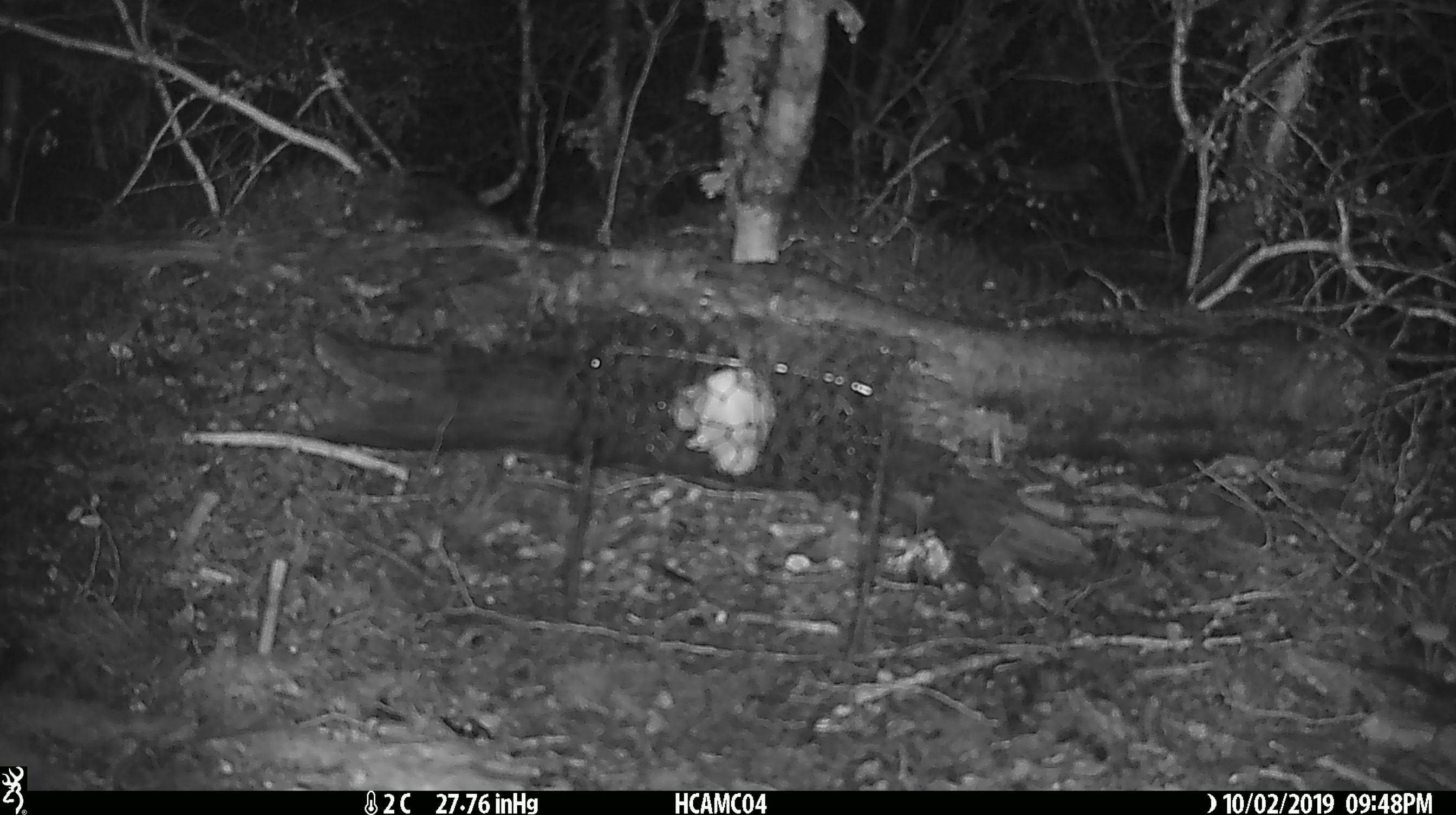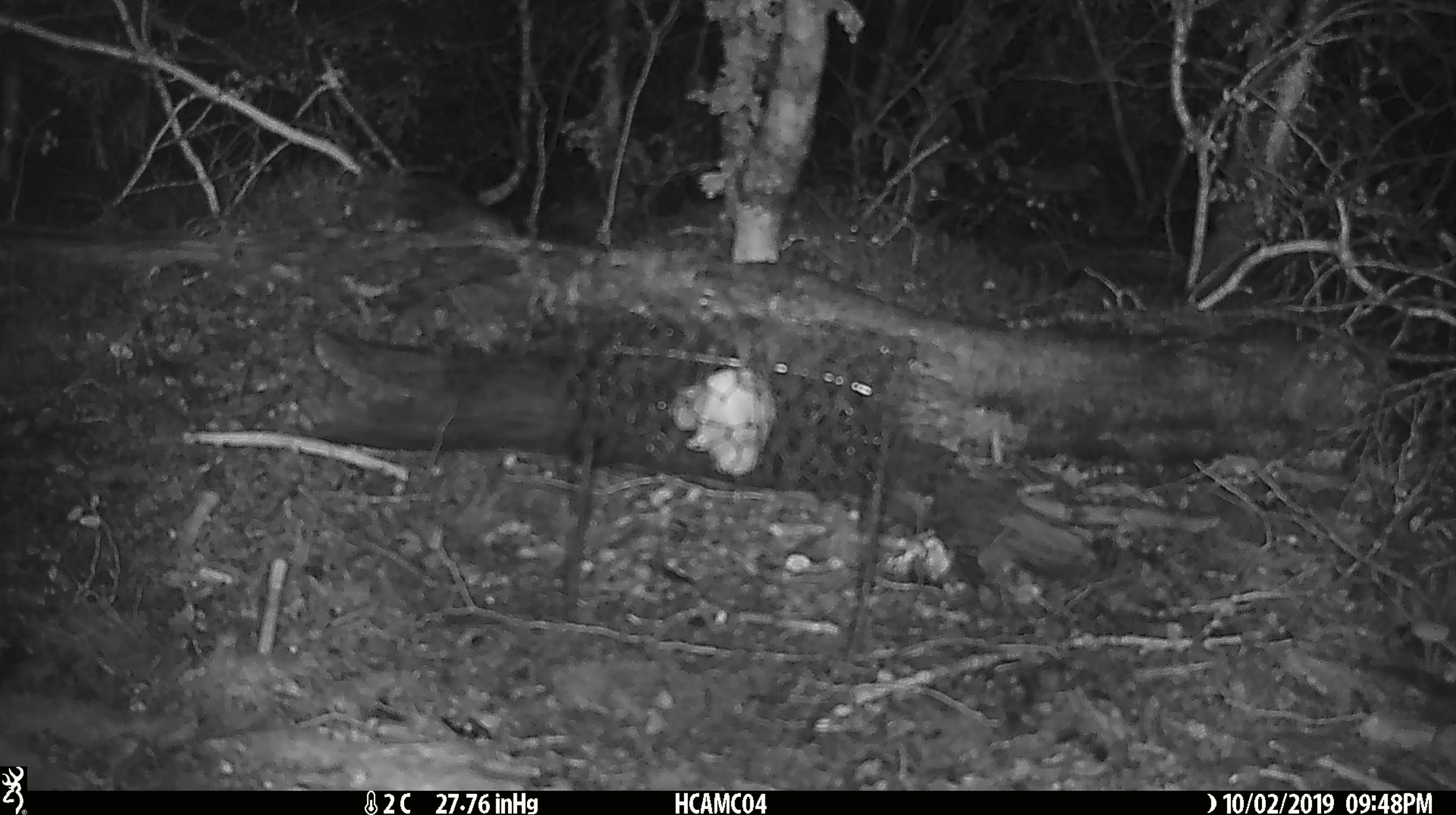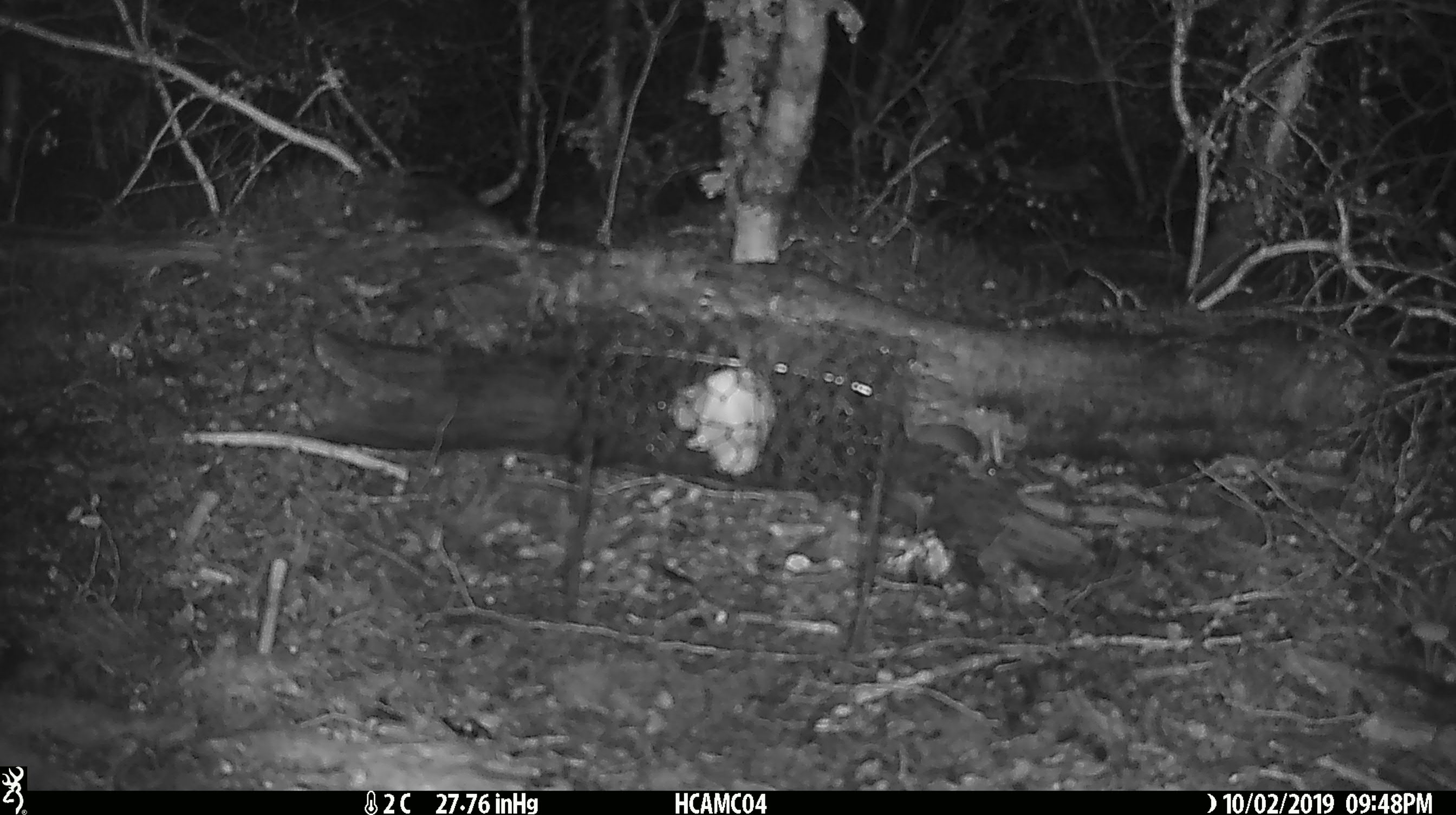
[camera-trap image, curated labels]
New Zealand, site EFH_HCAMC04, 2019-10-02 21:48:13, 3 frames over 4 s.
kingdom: Animalia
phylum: Chordata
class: Mammalia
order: Rodentia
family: Muridae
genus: Mus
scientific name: Mus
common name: mouse